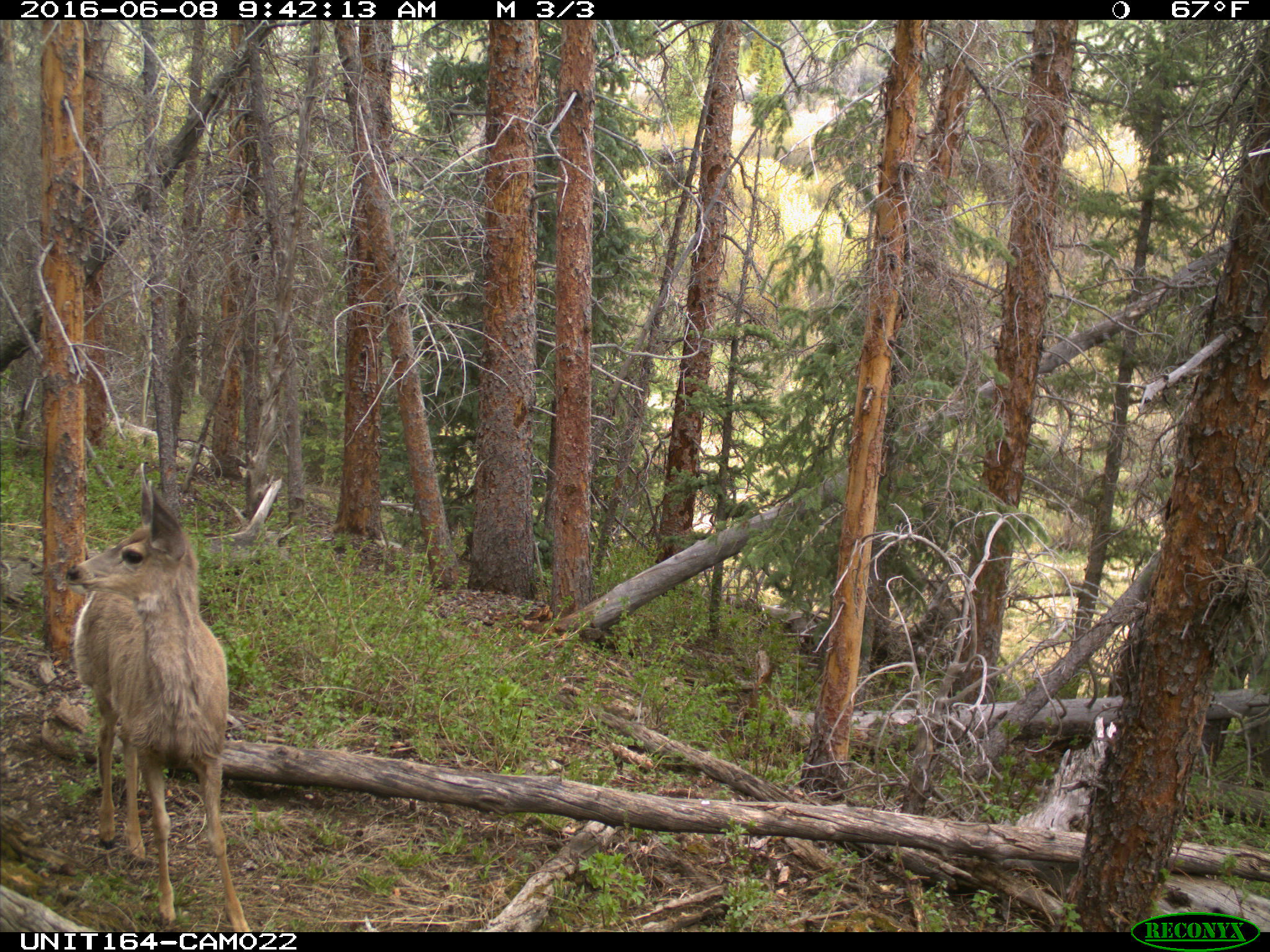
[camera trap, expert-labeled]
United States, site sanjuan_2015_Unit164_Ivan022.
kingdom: Animalia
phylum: Chordata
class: Mammalia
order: Artiodactyla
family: Cervidae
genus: Odocoileus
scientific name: Odocoileus hemionus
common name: mule deer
Odocoileus hemionus (mule deer).